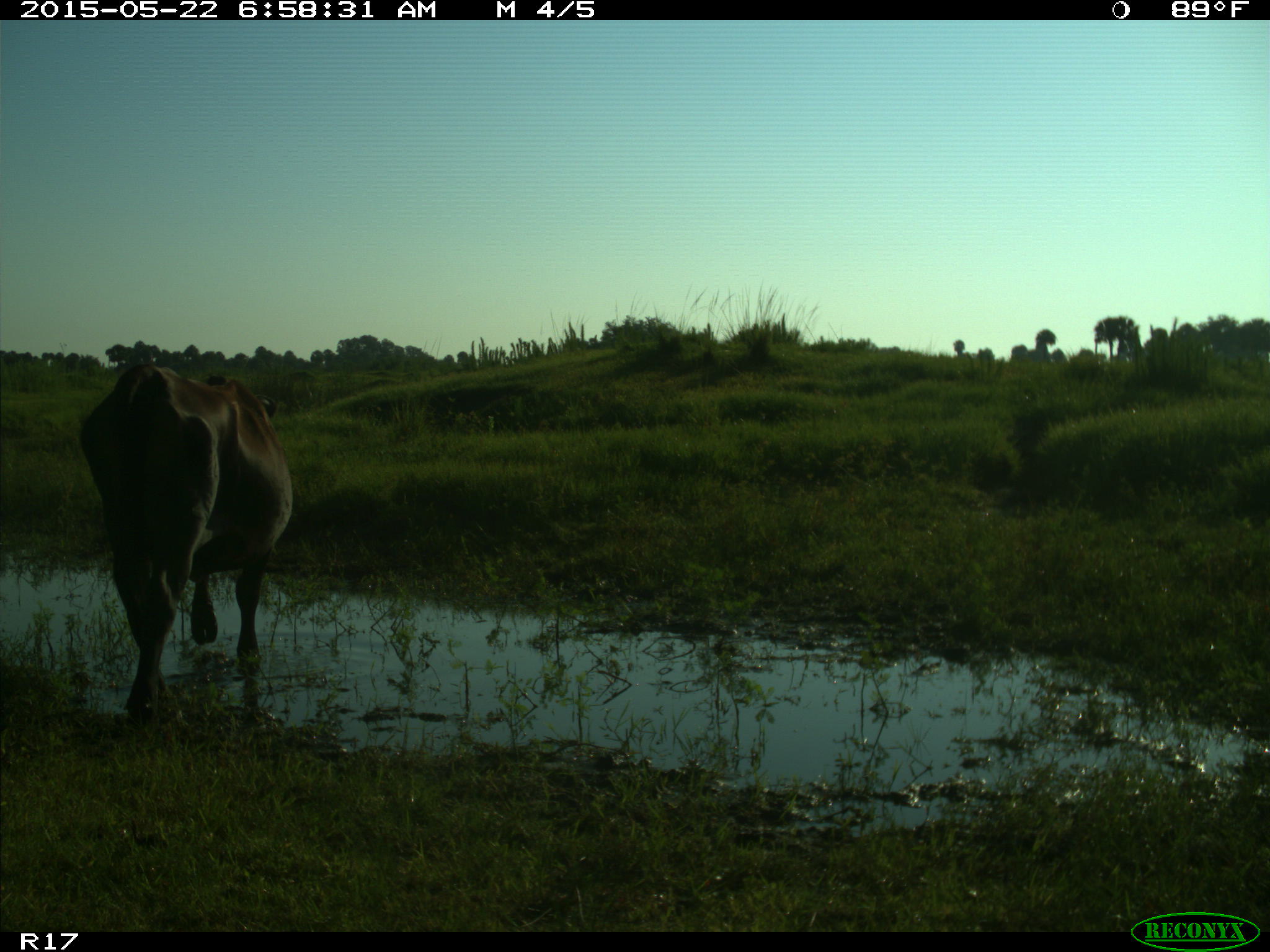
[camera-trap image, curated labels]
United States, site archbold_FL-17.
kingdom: Animalia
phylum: Chordata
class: Mammalia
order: Artiodactyla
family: Bovidae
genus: Bos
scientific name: Bos taurus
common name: domestic cow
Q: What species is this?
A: Bos taurus (domestic cow).